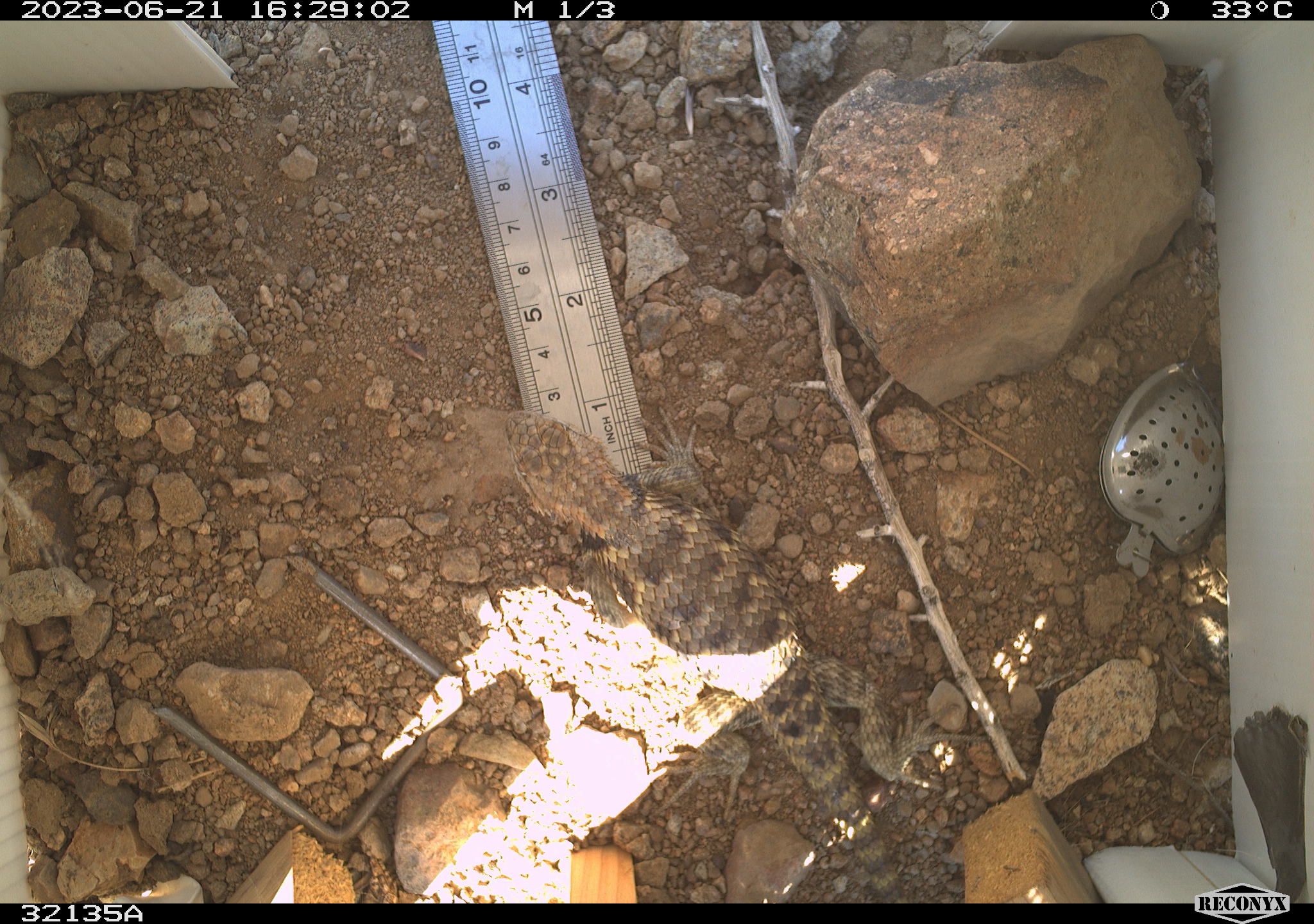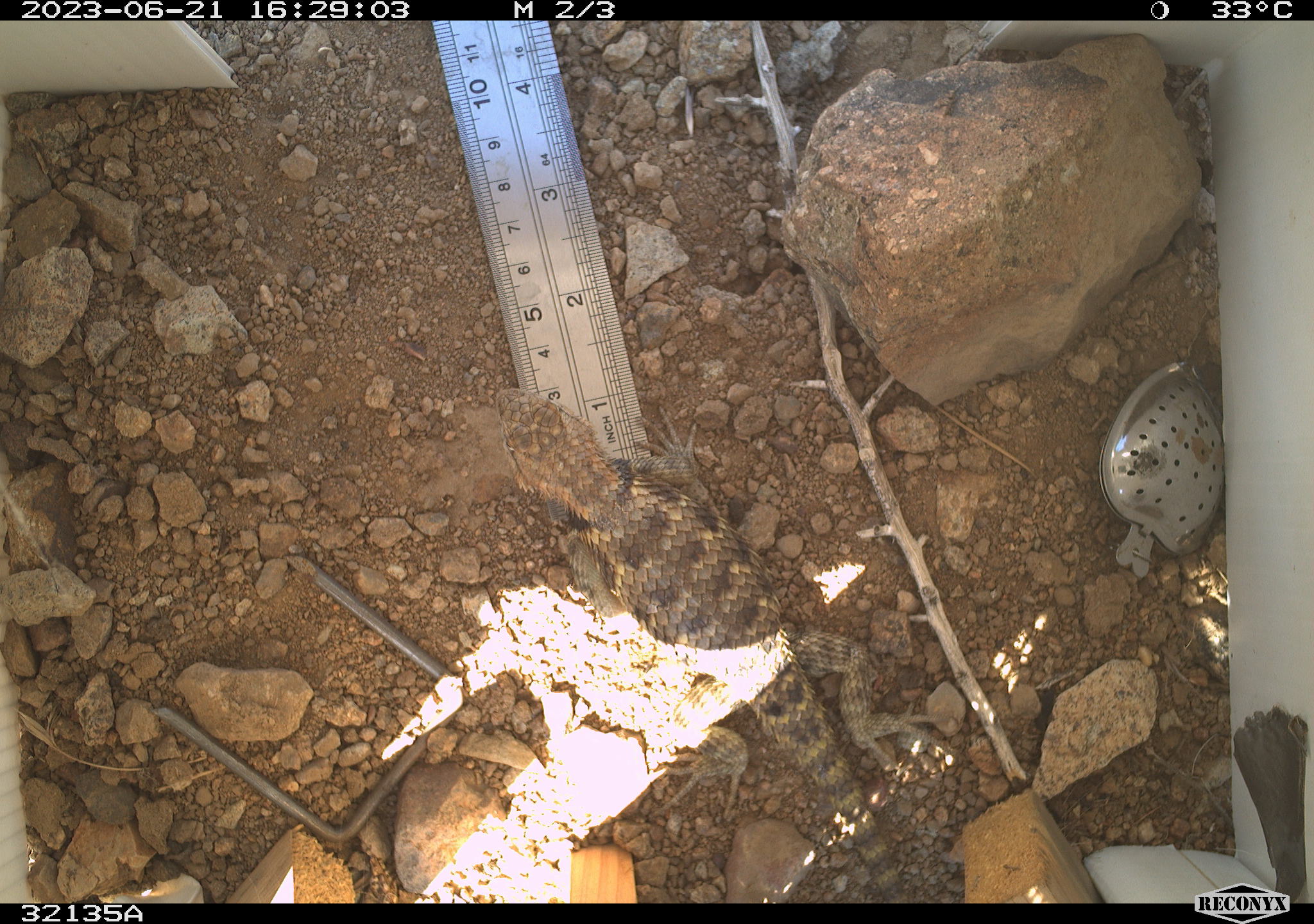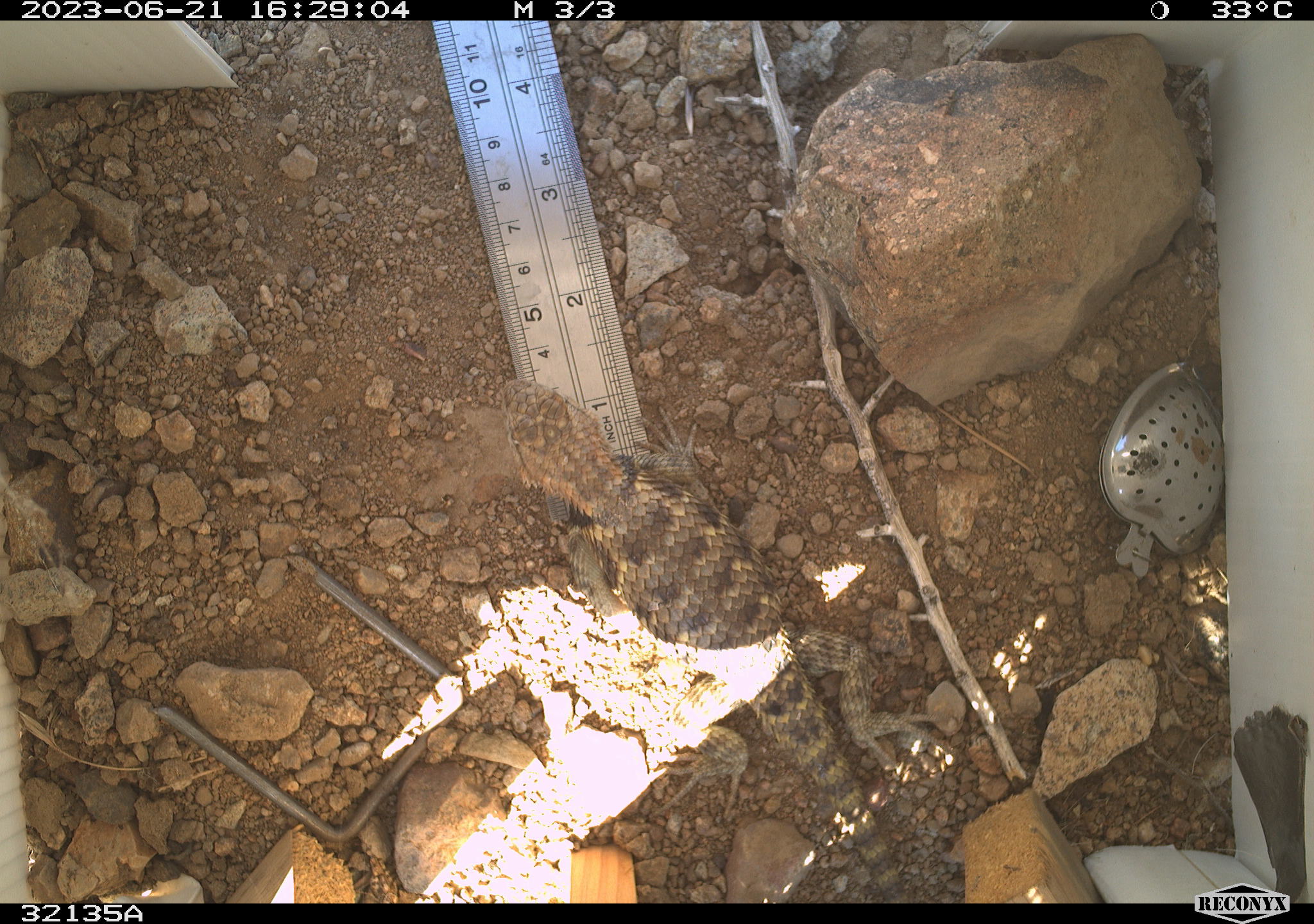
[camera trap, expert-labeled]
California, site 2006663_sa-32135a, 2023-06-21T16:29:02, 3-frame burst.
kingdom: Animalia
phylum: Chordata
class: Reptilia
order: Squamata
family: Phrynosomatidae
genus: Sceloporus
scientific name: Sceloporus uniformis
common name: yellow-backed spiny lizard